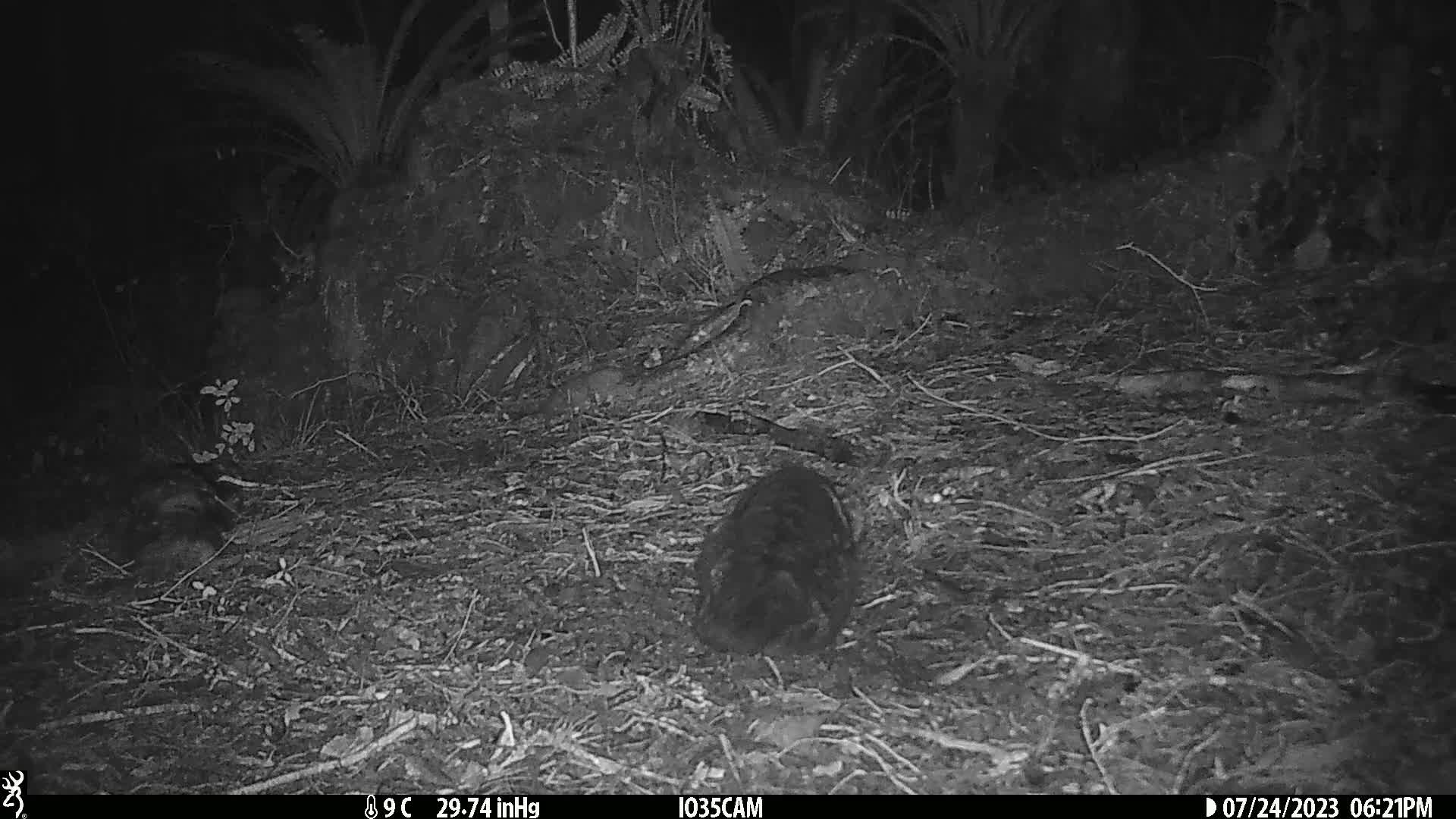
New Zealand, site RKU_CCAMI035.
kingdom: Animalia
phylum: Chordata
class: Mammalia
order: Carnivora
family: Felidae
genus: Felis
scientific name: Felis catus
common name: domestic cat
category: cat